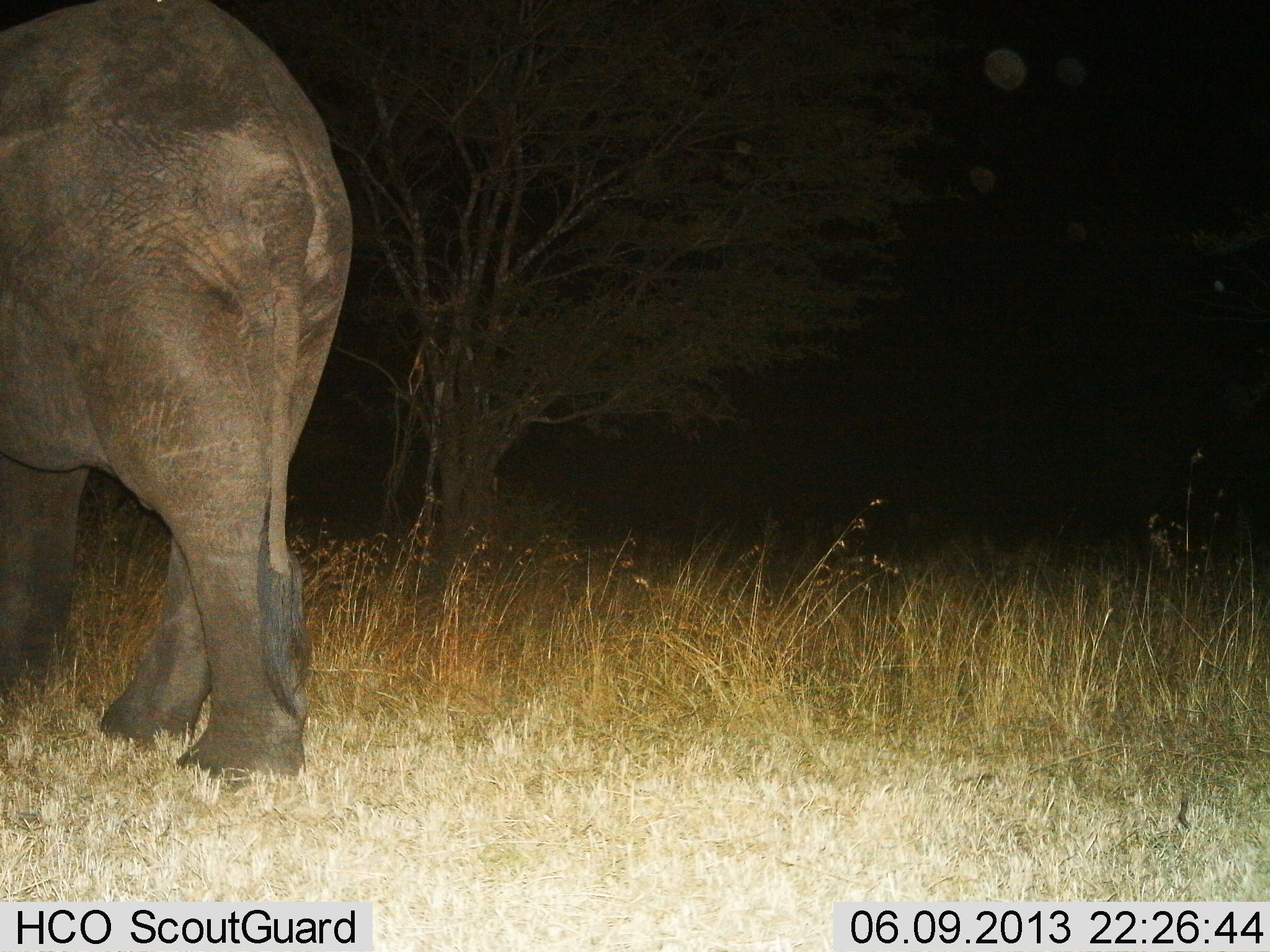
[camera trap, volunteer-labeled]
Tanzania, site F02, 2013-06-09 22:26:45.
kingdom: Animalia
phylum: Chordata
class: Mammalia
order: Proboscidea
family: Elephantidae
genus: Loxodonta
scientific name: Loxodonta africana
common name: african bush elephant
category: elephant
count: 1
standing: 40%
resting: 0%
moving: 70%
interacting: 0%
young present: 0%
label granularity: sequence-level